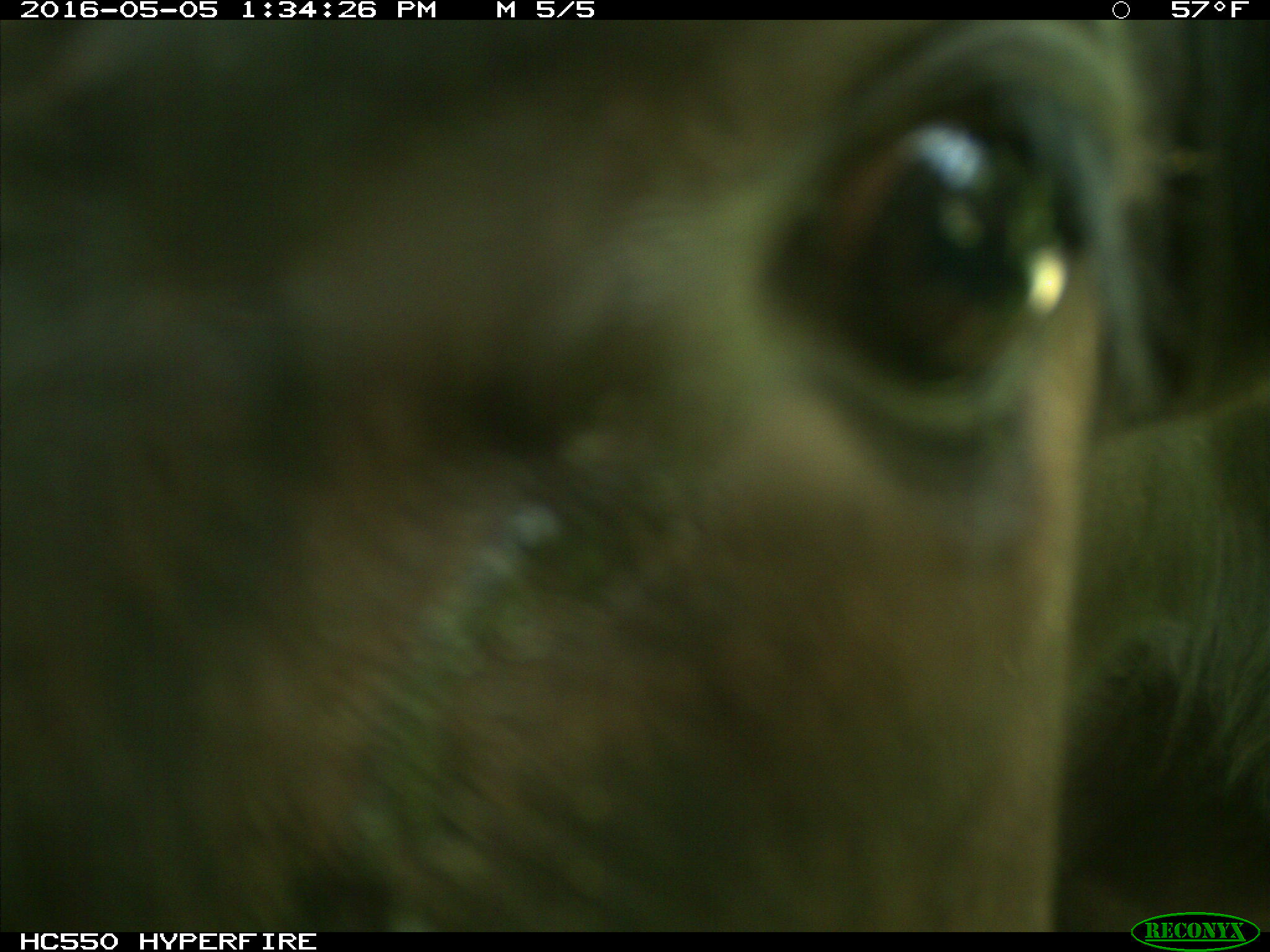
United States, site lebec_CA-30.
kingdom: Animalia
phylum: Chordata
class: Mammalia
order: Artiodactyla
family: Bovidae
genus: Bos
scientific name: Bos taurus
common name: domestic cow